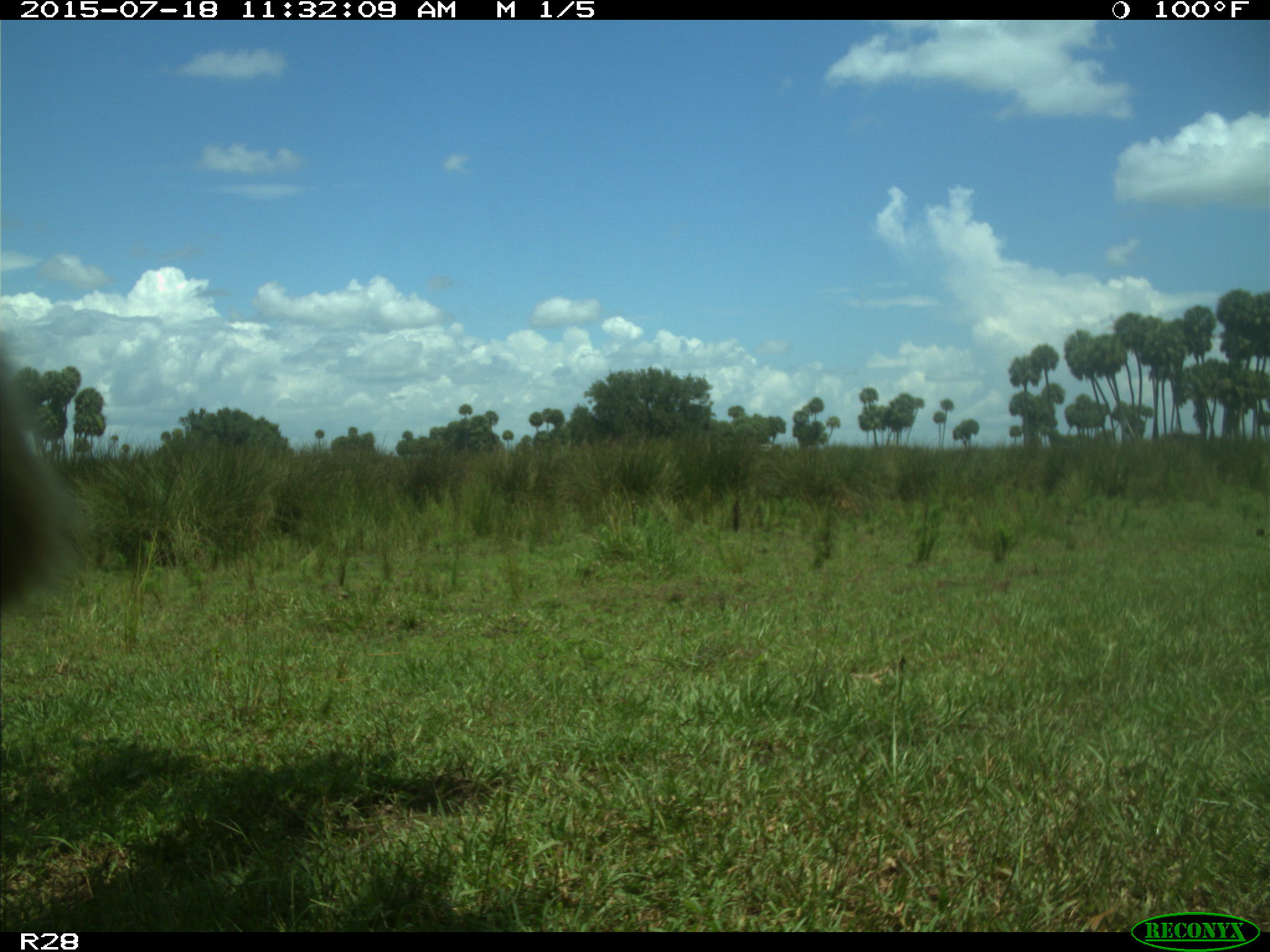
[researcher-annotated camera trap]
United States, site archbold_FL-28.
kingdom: Animalia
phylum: Chordata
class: Mammalia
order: Artiodactyla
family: Bovidae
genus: Bos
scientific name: Bos taurus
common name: domestic cow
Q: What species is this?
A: Bos taurus (domestic cow).